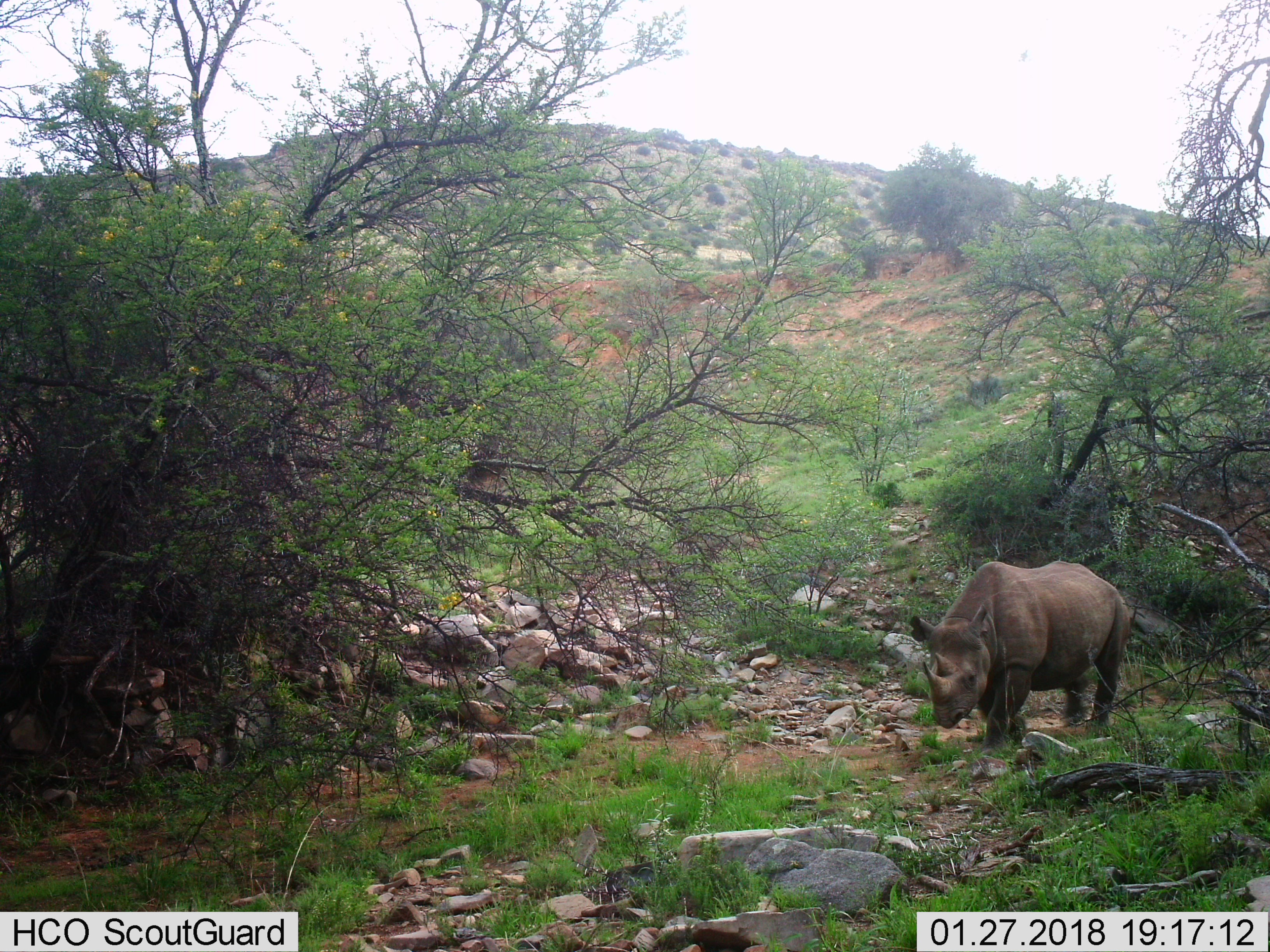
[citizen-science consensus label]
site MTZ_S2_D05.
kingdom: Animalia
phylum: Chordata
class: Mammalia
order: Perissodactyla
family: Rhinocerotidae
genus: Diceros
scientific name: Diceros bicornis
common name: black rhinoceros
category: rhinocerosblack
Rhinocerosblack (black rhinoceros) (Diceros bicornis), count 1. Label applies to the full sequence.